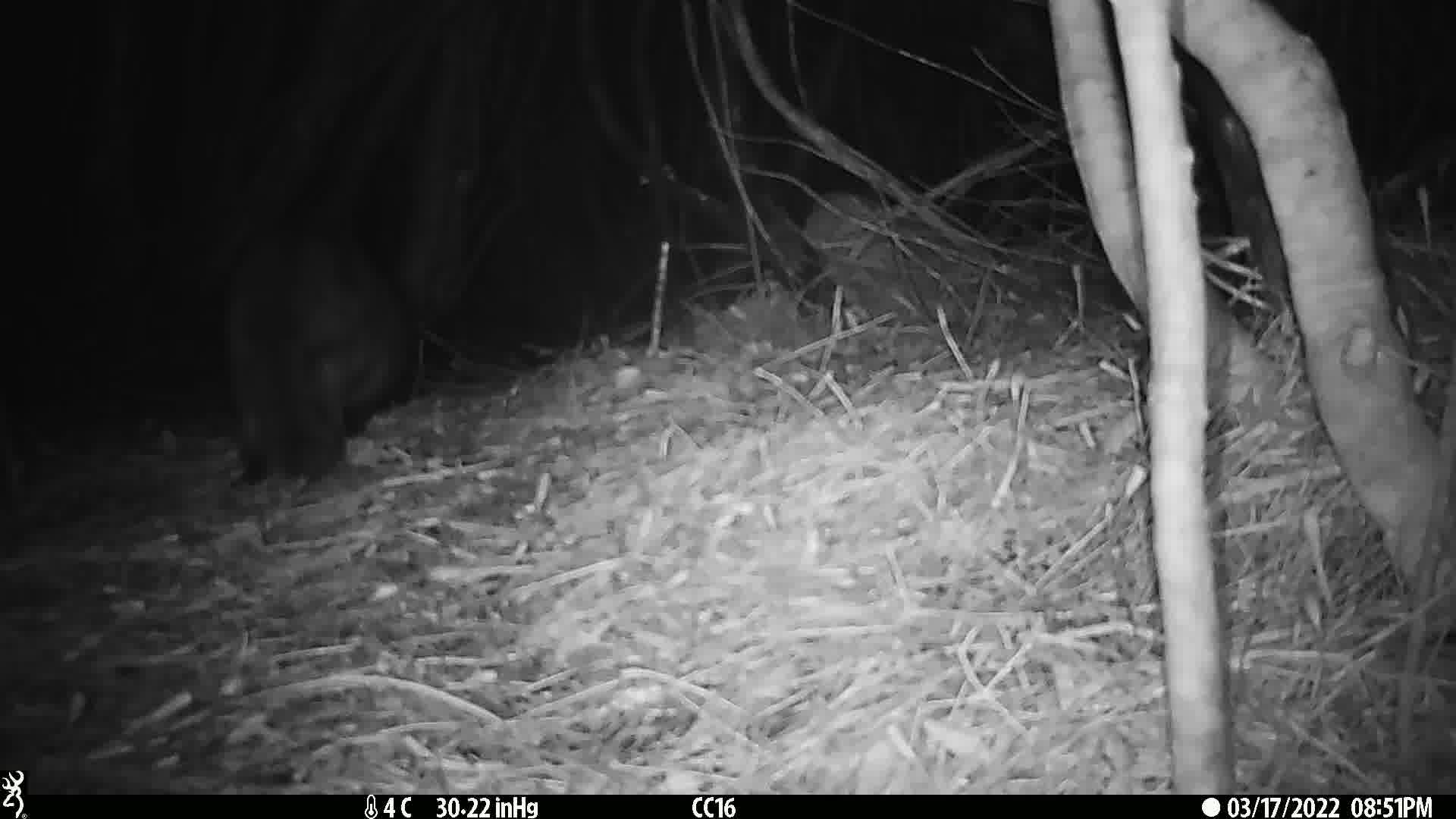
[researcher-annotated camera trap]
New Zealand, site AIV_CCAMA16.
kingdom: Animalia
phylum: Chordata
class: Mammalia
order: Carnivora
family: Felidae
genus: Felis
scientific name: Felis catus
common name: domestic cat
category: cat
Cat (domestic cat) (Felis catus).